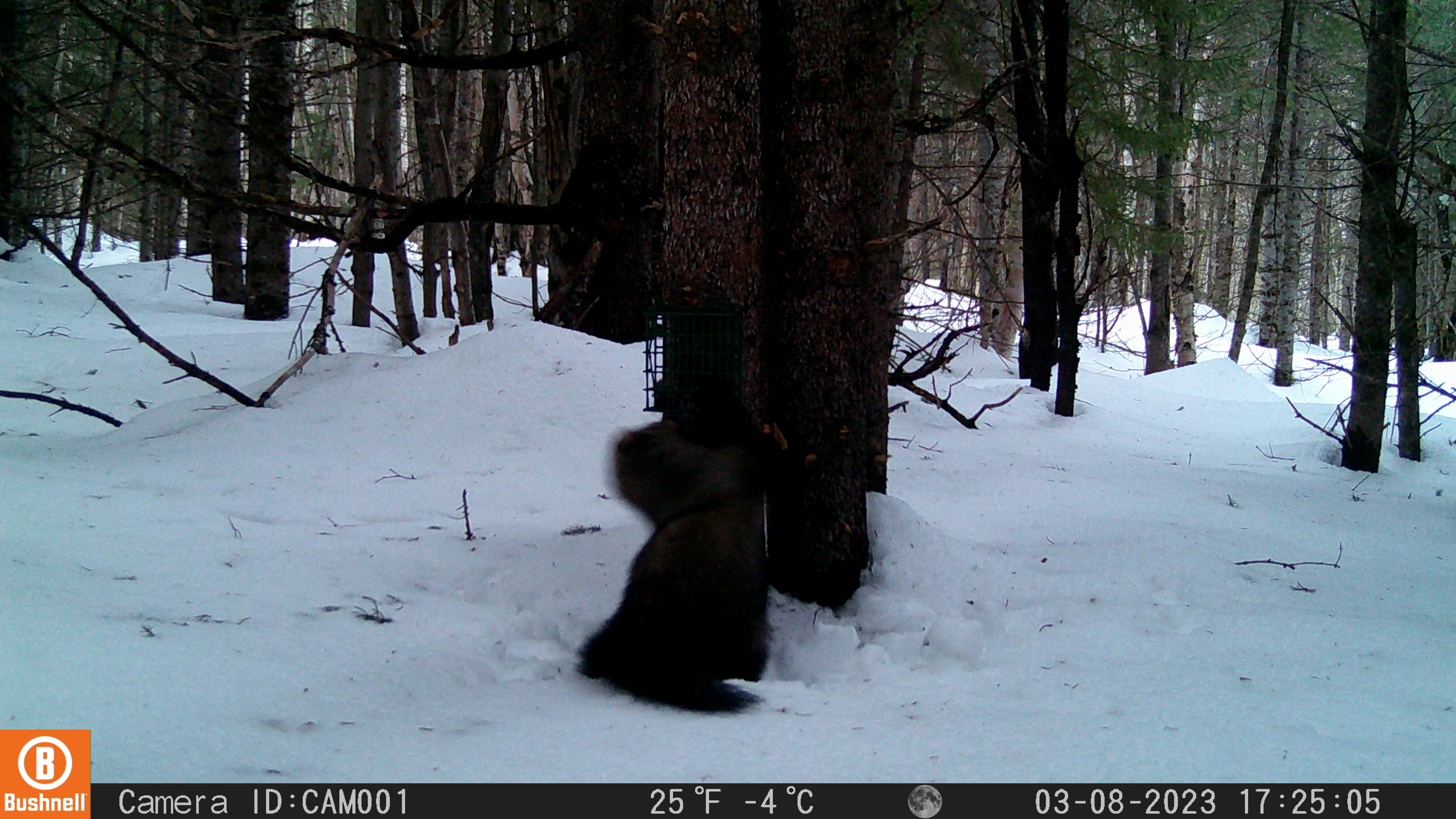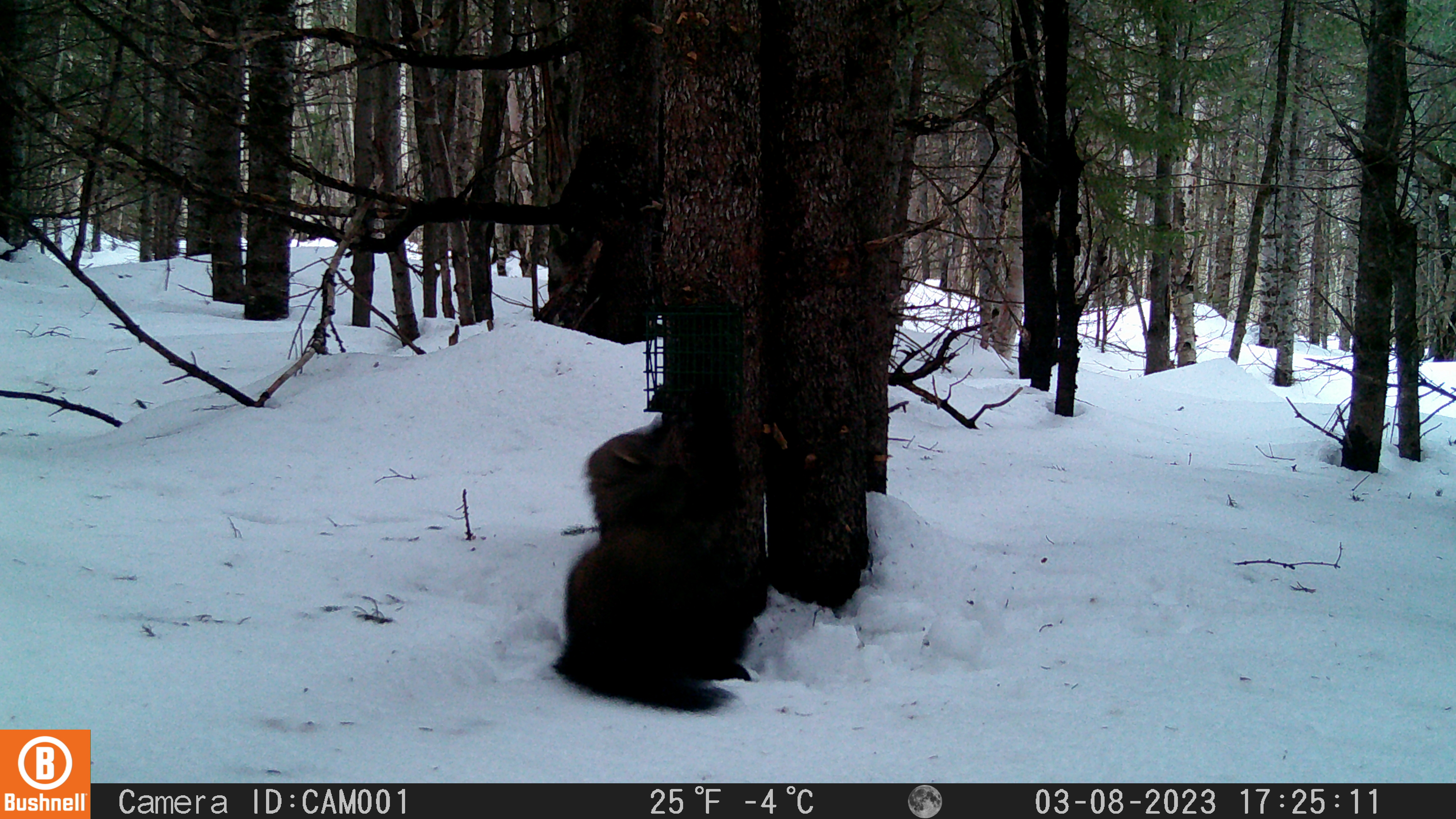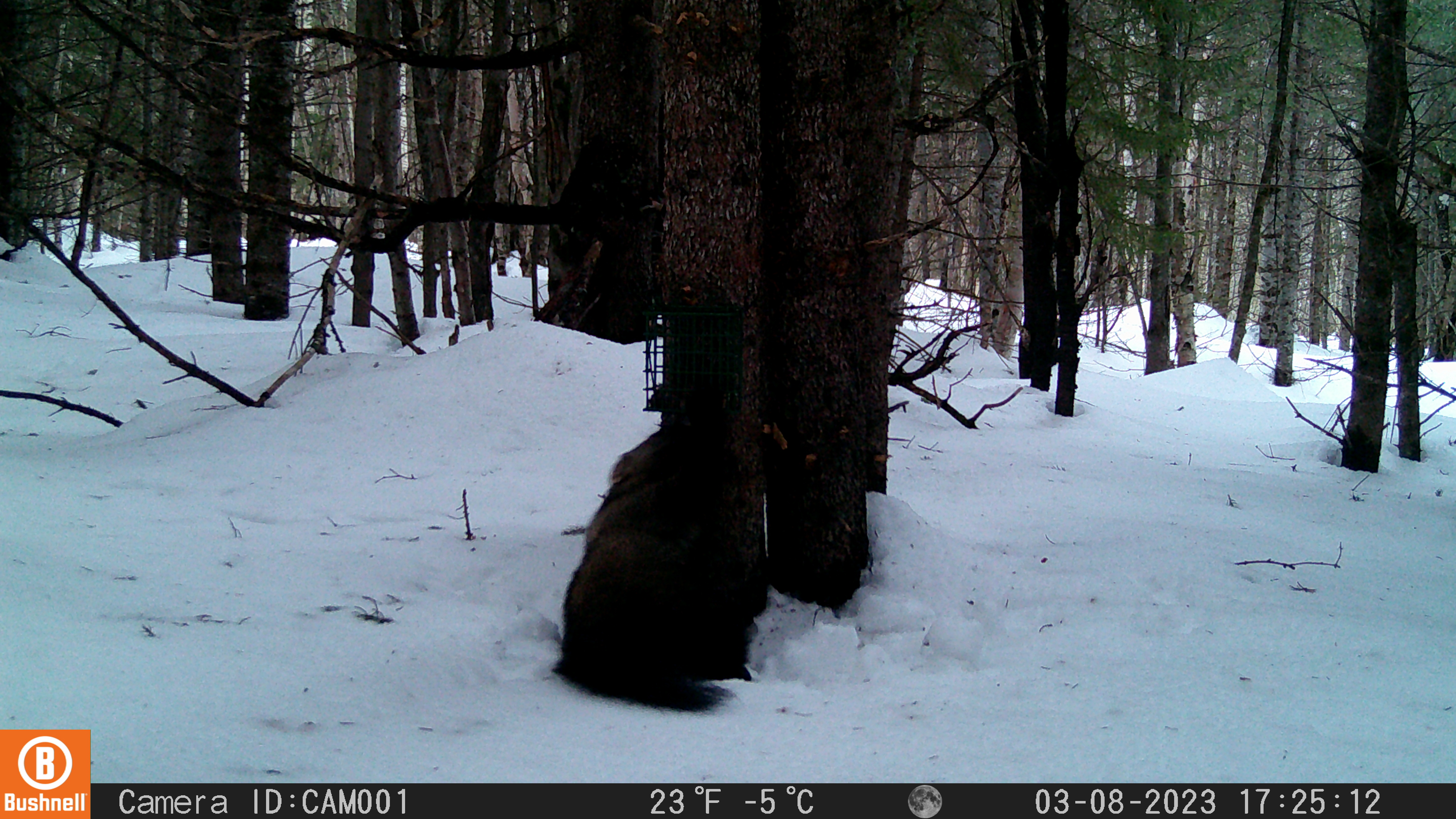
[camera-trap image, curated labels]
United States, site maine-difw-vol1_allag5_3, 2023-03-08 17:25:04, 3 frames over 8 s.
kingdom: Animalia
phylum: Chordata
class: Mammalia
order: Carnivora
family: Mustelidae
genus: Pekania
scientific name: Pekania pennanti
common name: fisher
Fisher (Pekania pennanti).